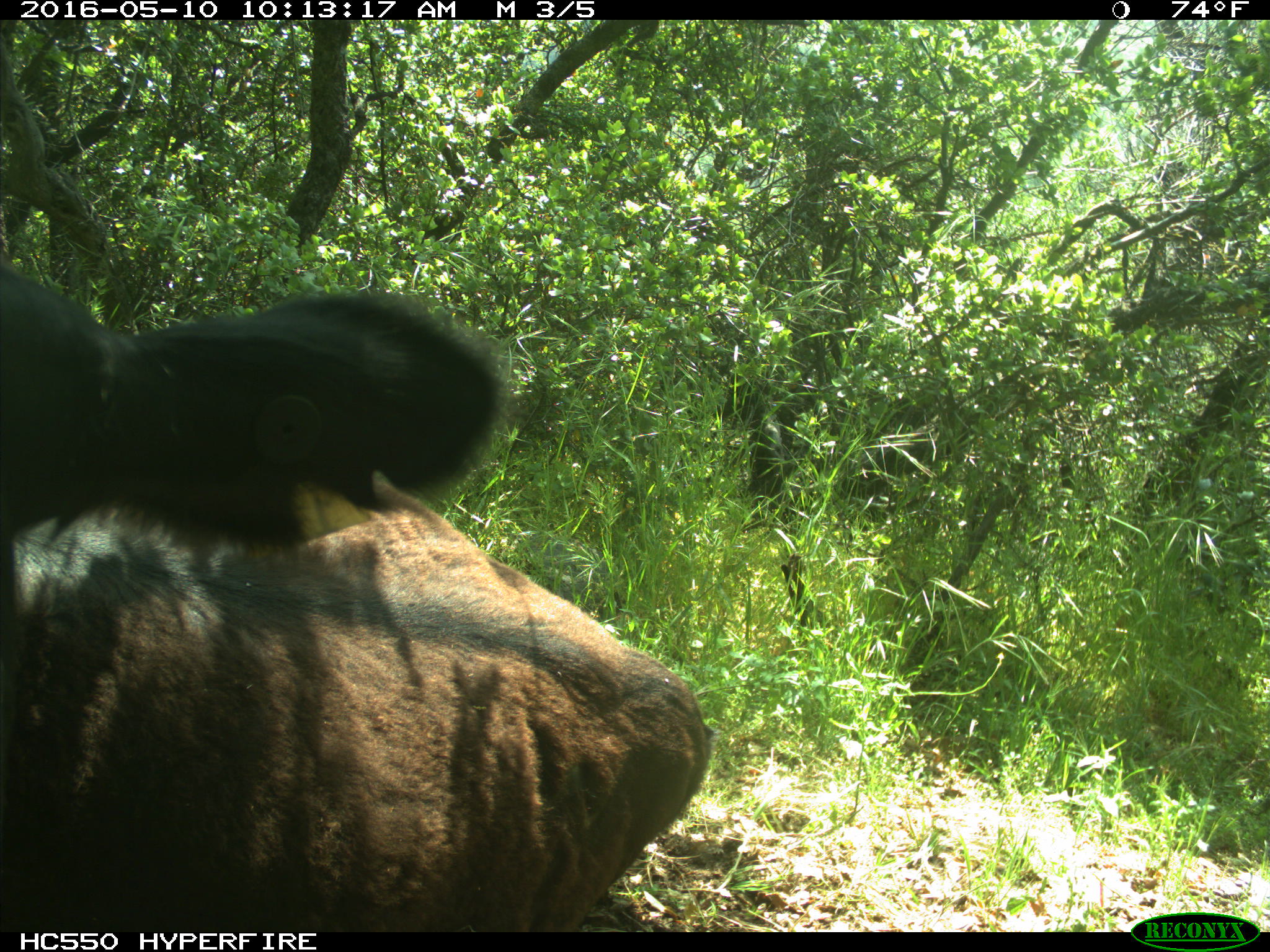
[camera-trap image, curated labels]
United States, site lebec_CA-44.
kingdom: Animalia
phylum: Chordata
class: Mammalia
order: Artiodactyla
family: Bovidae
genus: Bos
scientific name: Bos taurus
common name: domestic cow